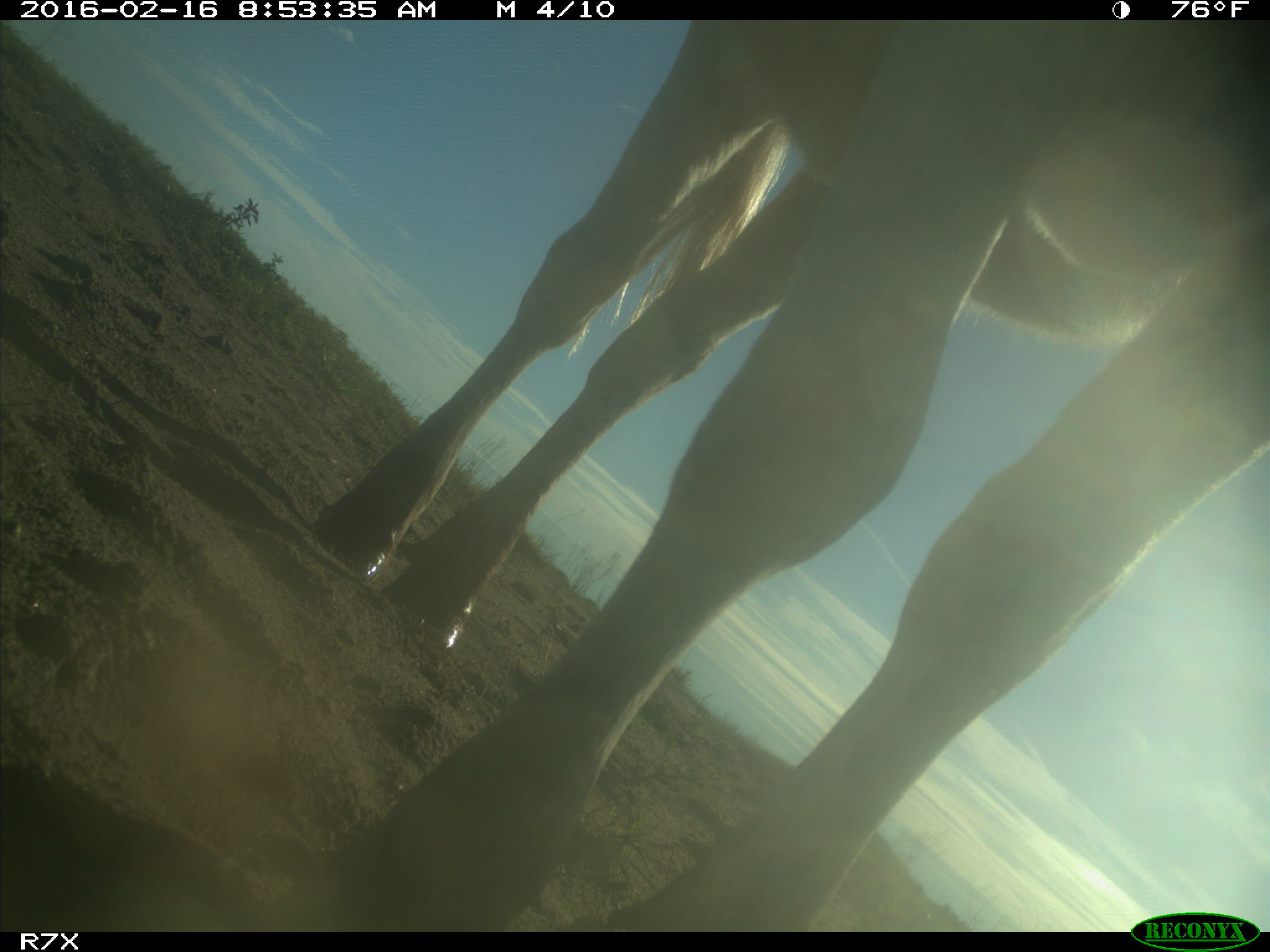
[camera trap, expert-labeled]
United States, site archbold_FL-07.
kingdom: Animalia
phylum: Chordata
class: Mammalia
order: Artiodactyla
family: Bovidae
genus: Bos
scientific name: Bos taurus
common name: domestic cow